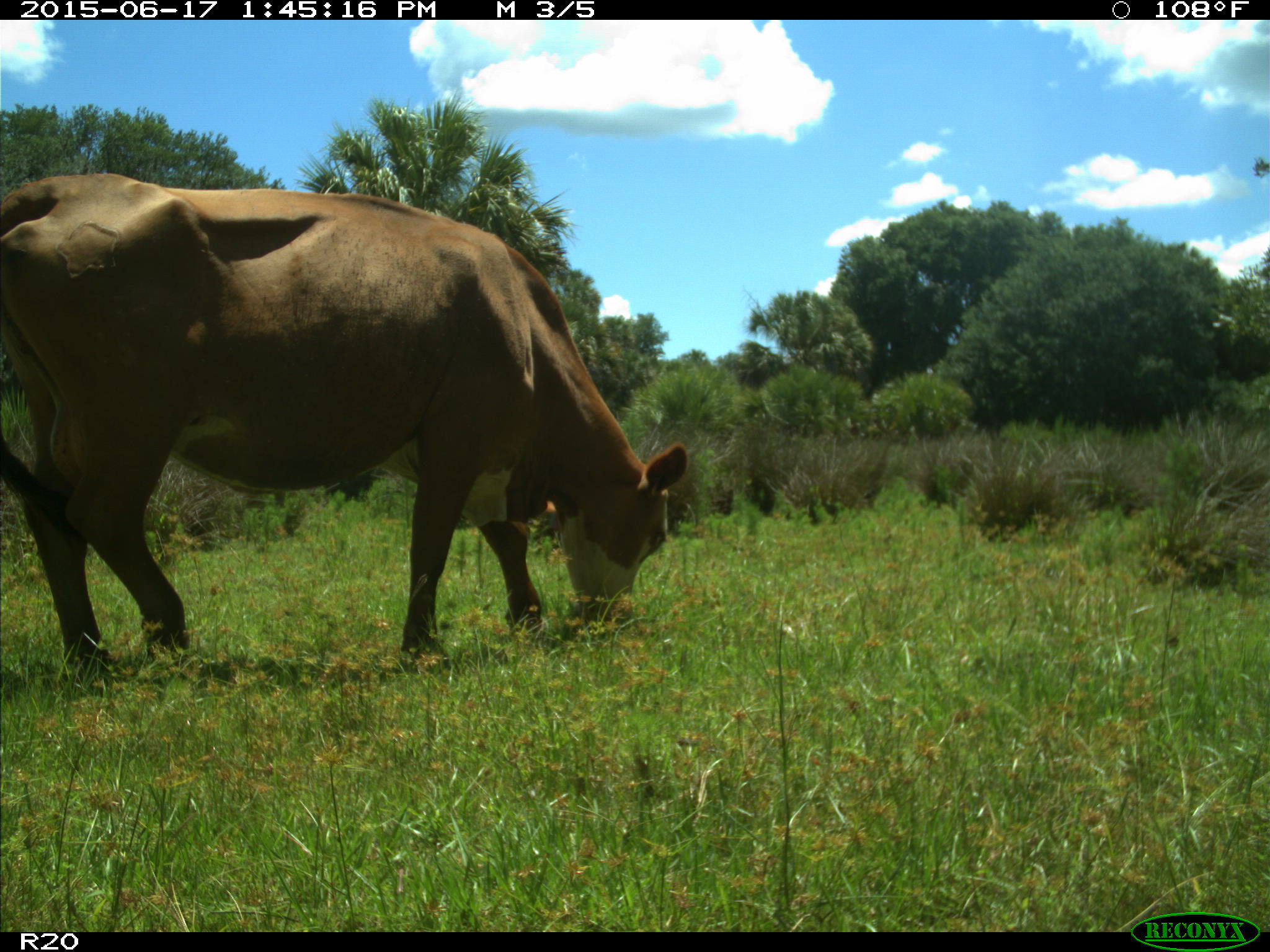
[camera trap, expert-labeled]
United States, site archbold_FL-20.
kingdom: Animalia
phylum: Chordata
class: Mammalia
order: Artiodactyla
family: Bovidae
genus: Bos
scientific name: Bos taurus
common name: domestic cow